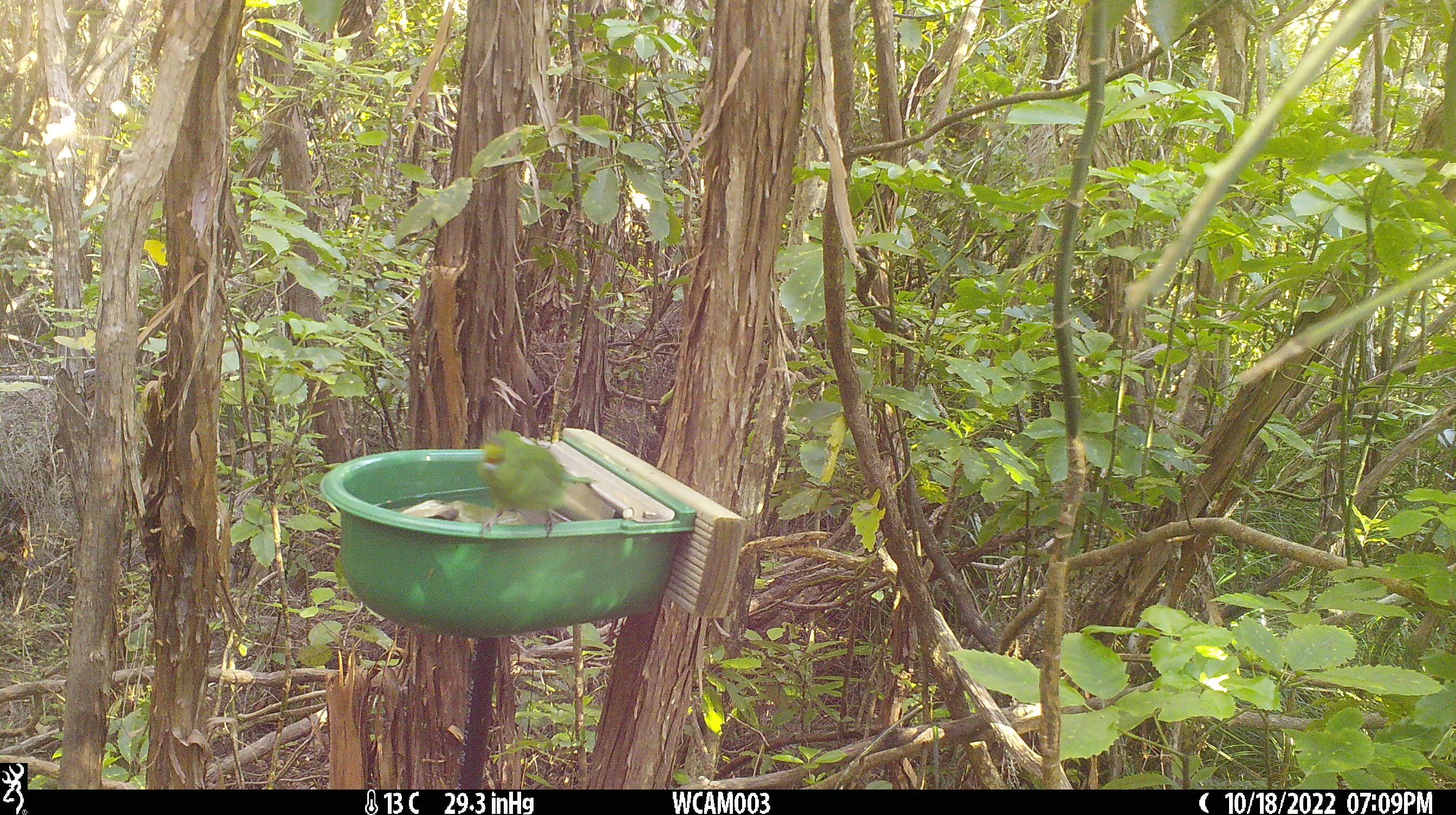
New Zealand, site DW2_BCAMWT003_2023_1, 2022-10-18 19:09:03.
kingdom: Animalia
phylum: Chordata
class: Aves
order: Psittaciformes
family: Psittaculidae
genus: Cyanoramphus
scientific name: Cyanoramphus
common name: parakeet